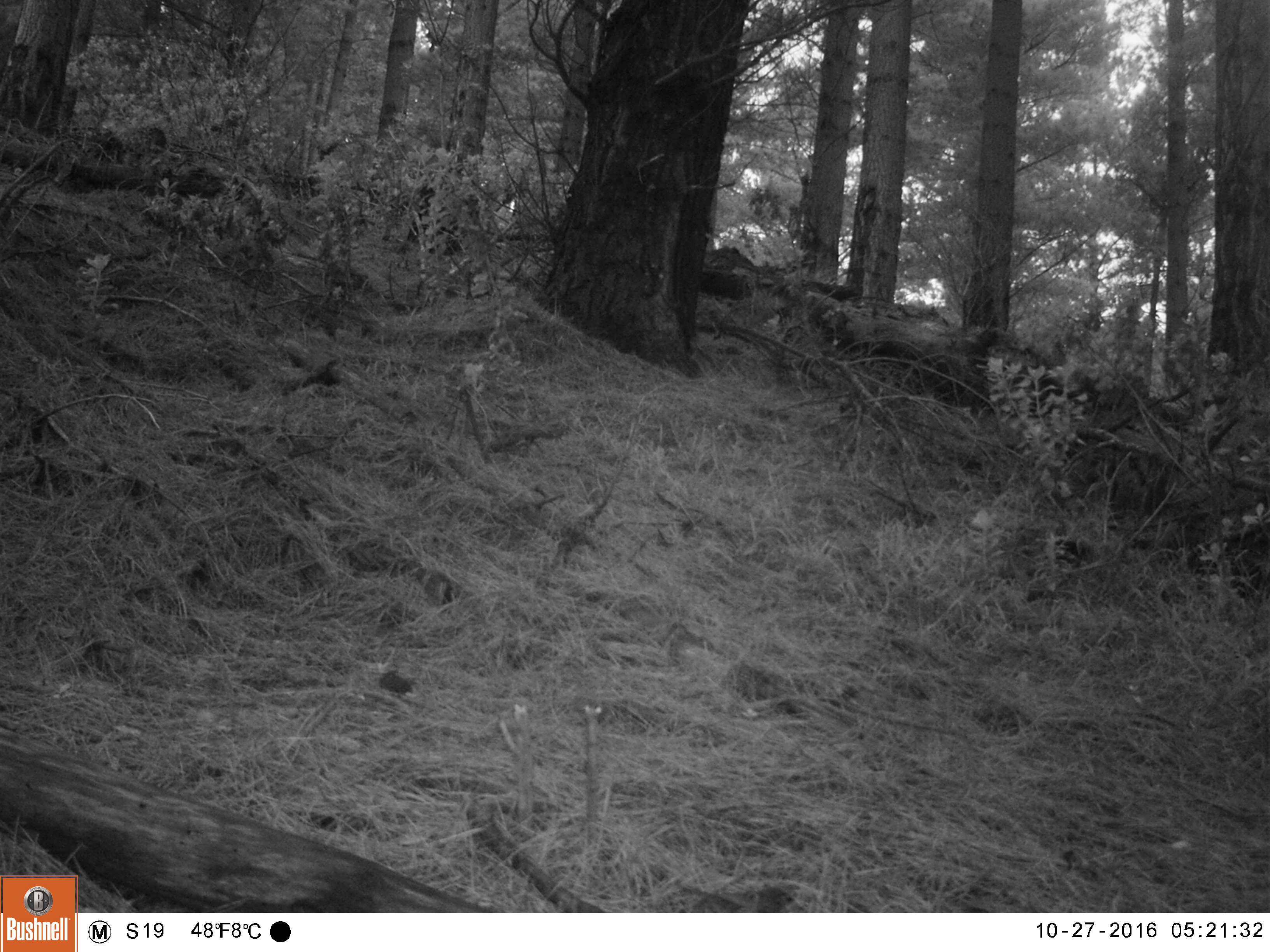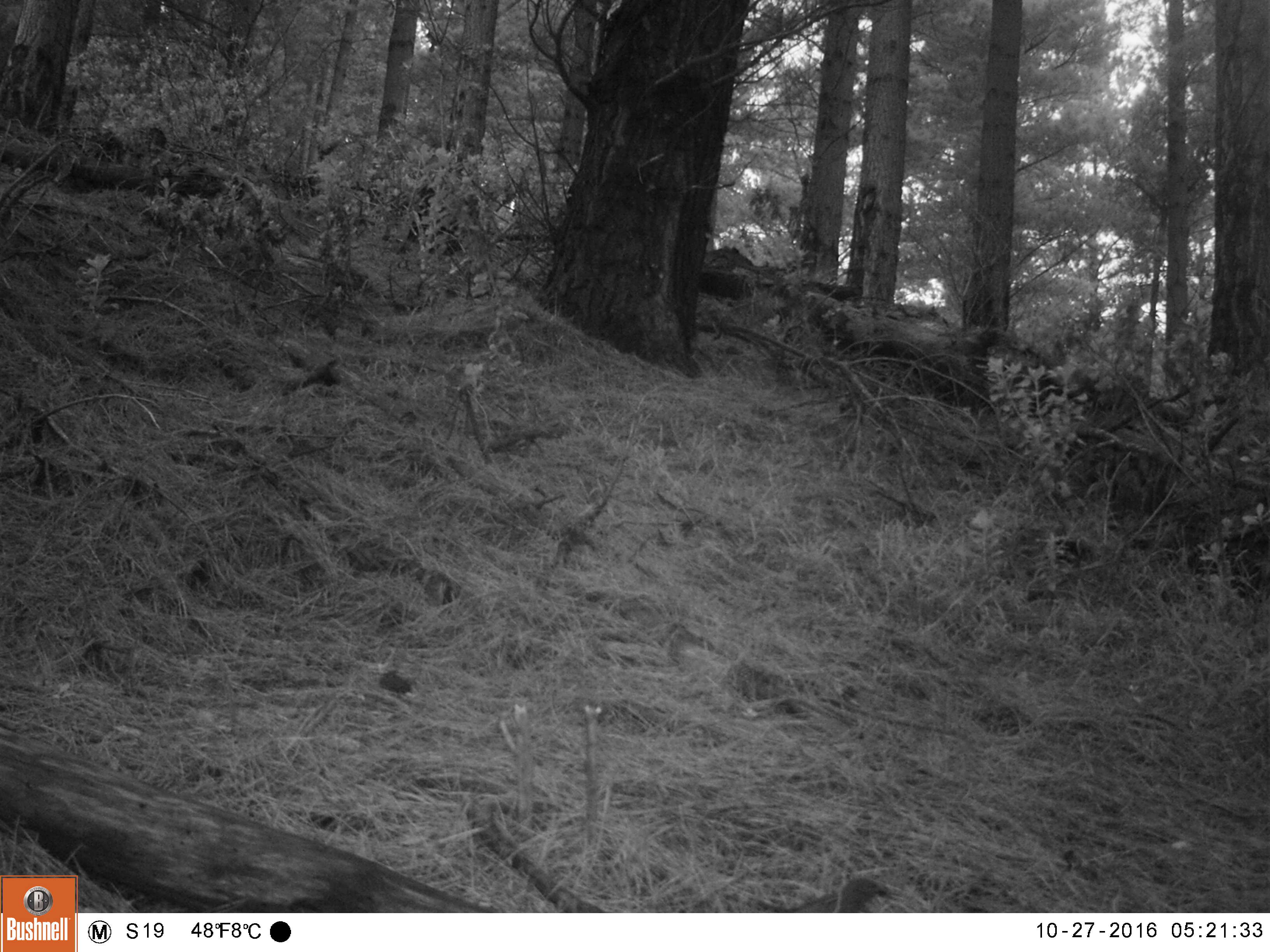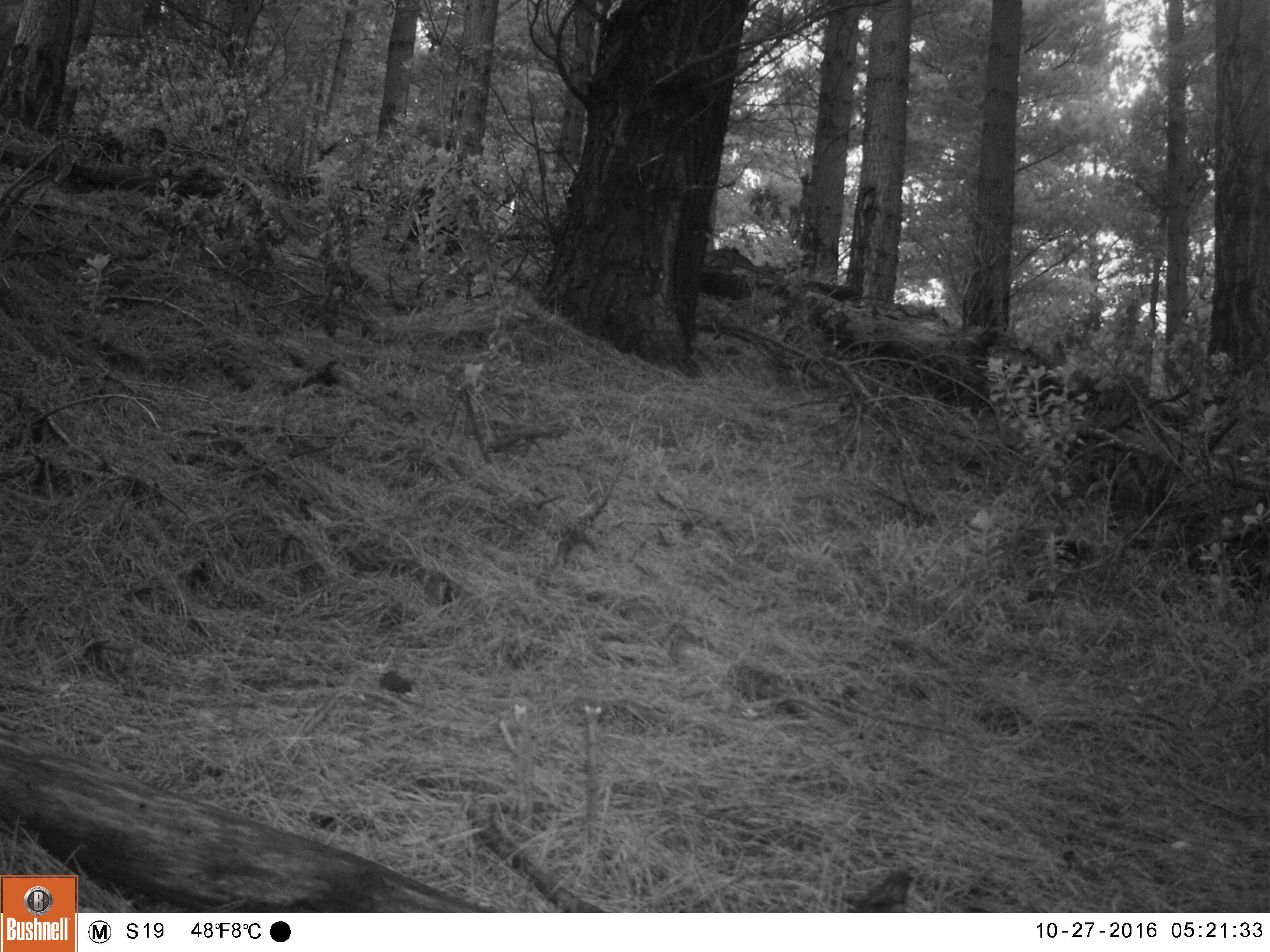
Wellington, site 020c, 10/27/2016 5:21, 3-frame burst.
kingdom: Animalia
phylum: Chordata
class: Aves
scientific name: Aves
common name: bird